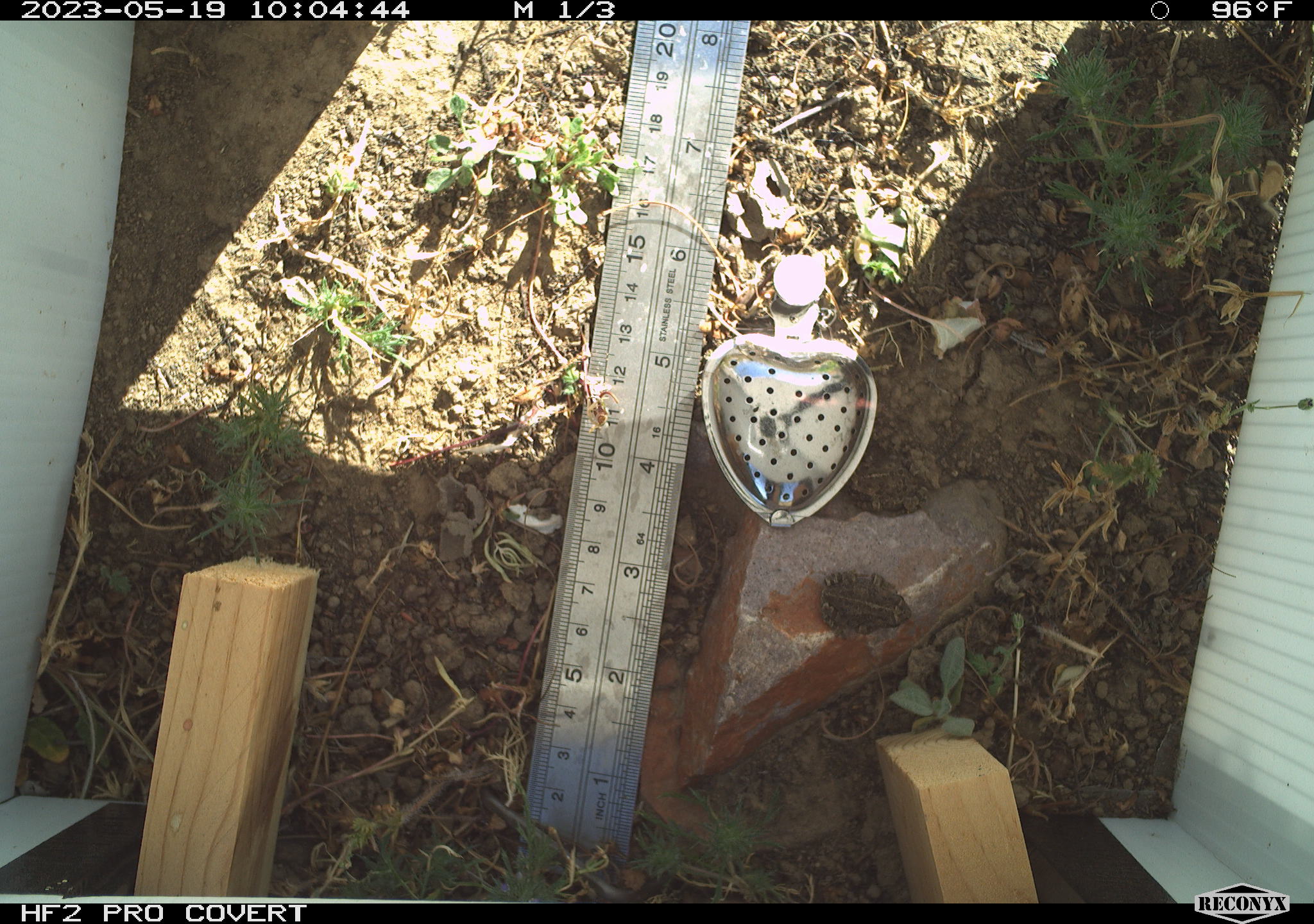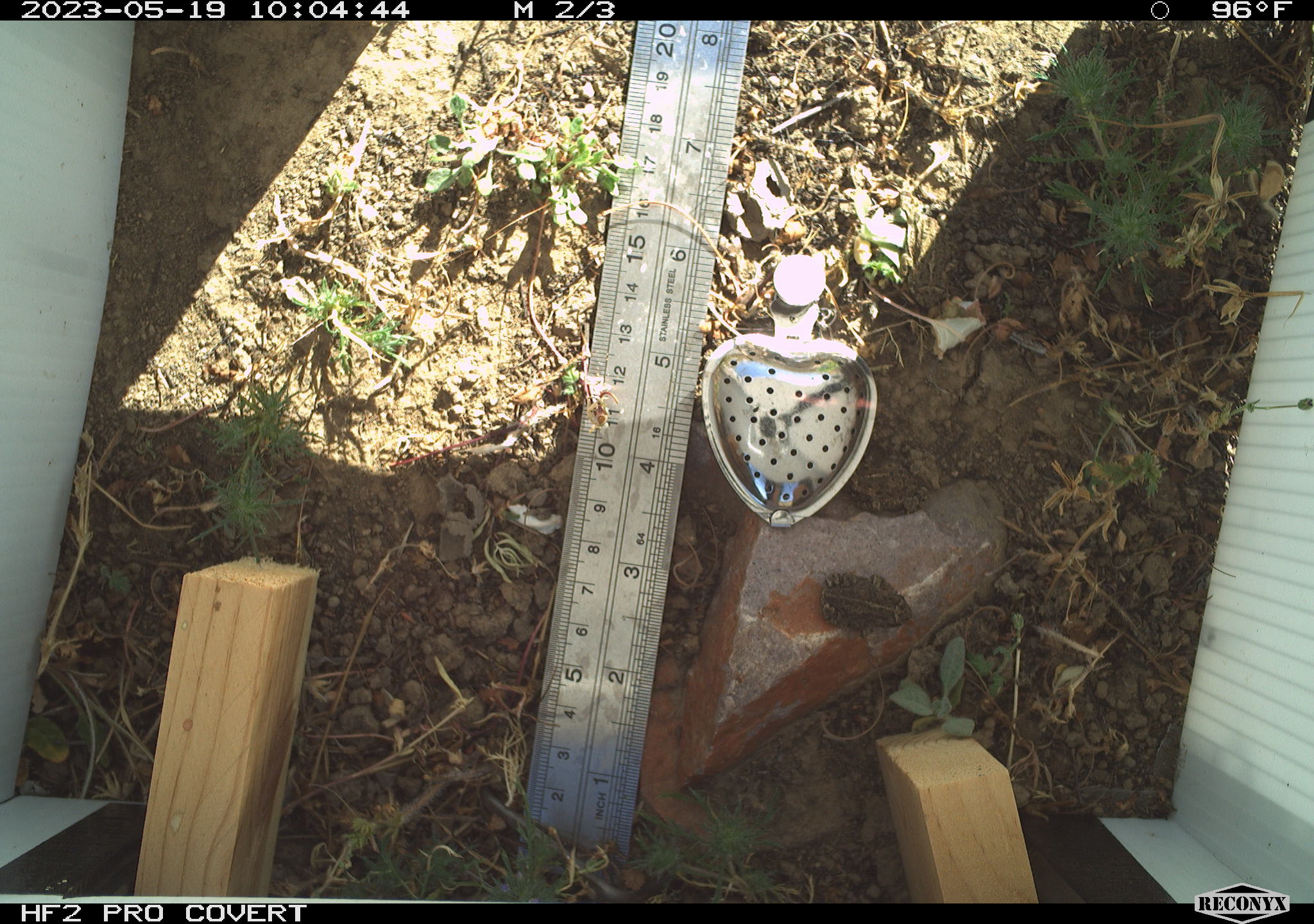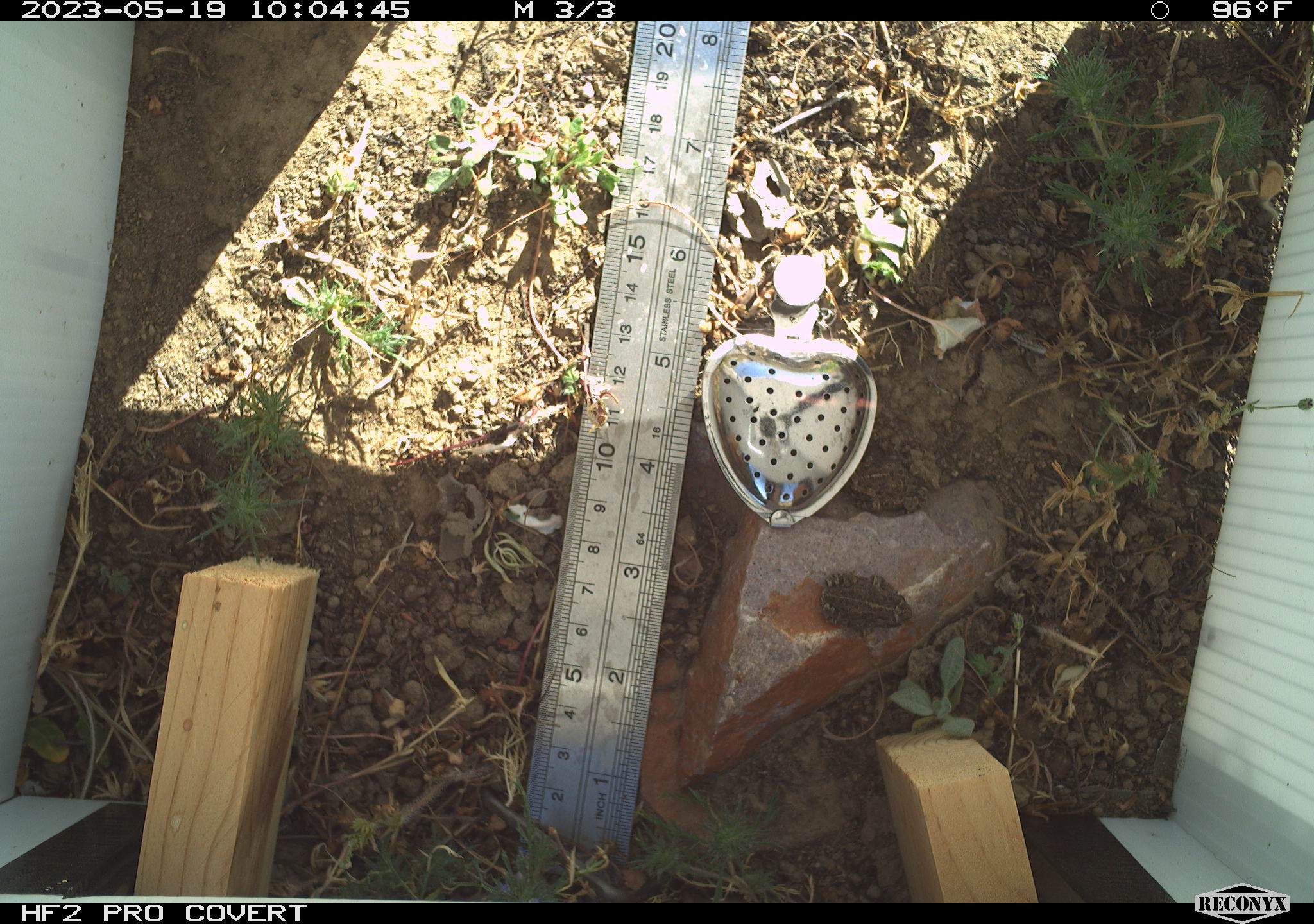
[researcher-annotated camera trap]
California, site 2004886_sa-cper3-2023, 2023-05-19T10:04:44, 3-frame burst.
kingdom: Animalia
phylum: Chordata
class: Amphibia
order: Anura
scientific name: Anura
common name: frogs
Frogs (Anura).